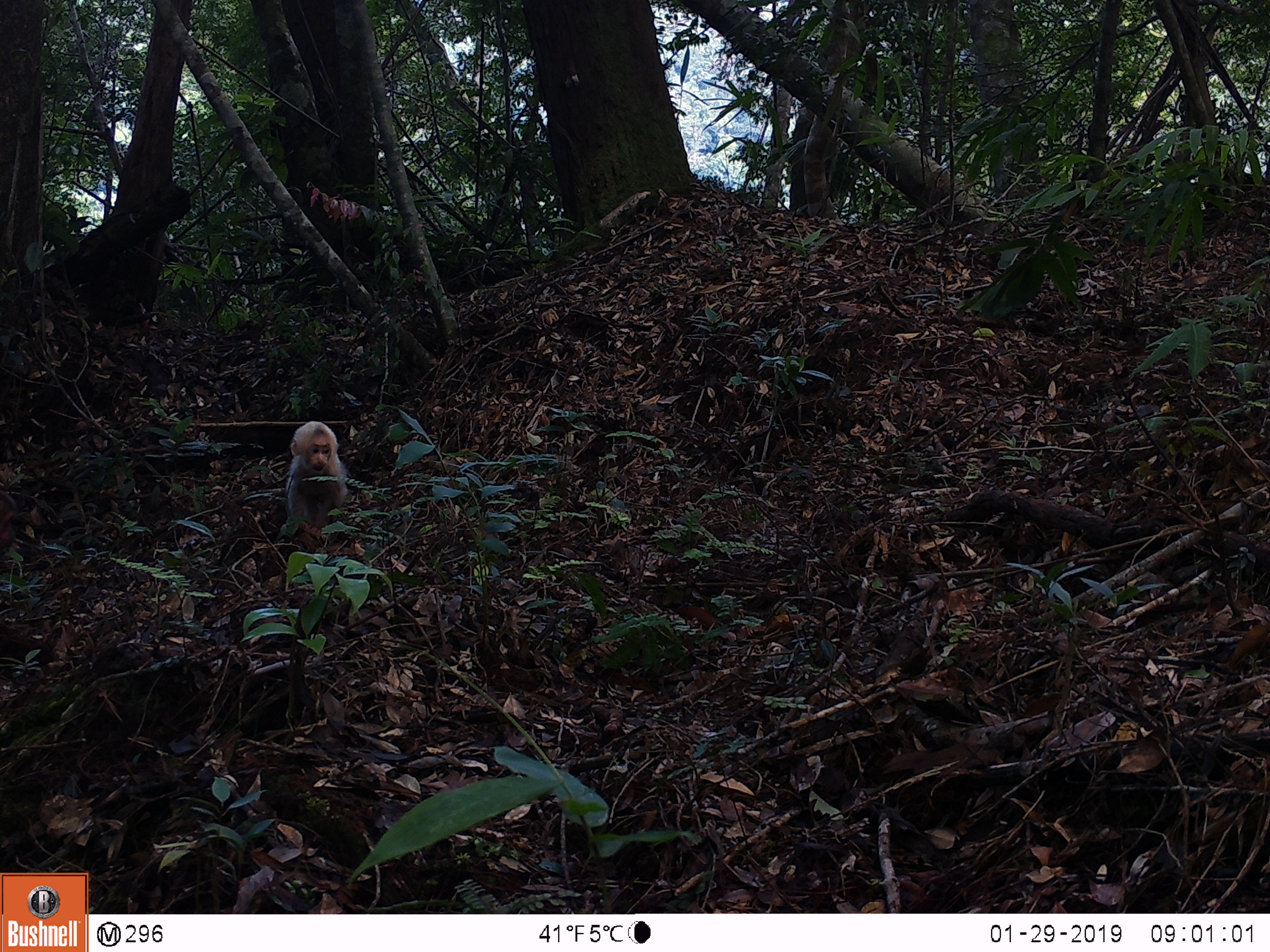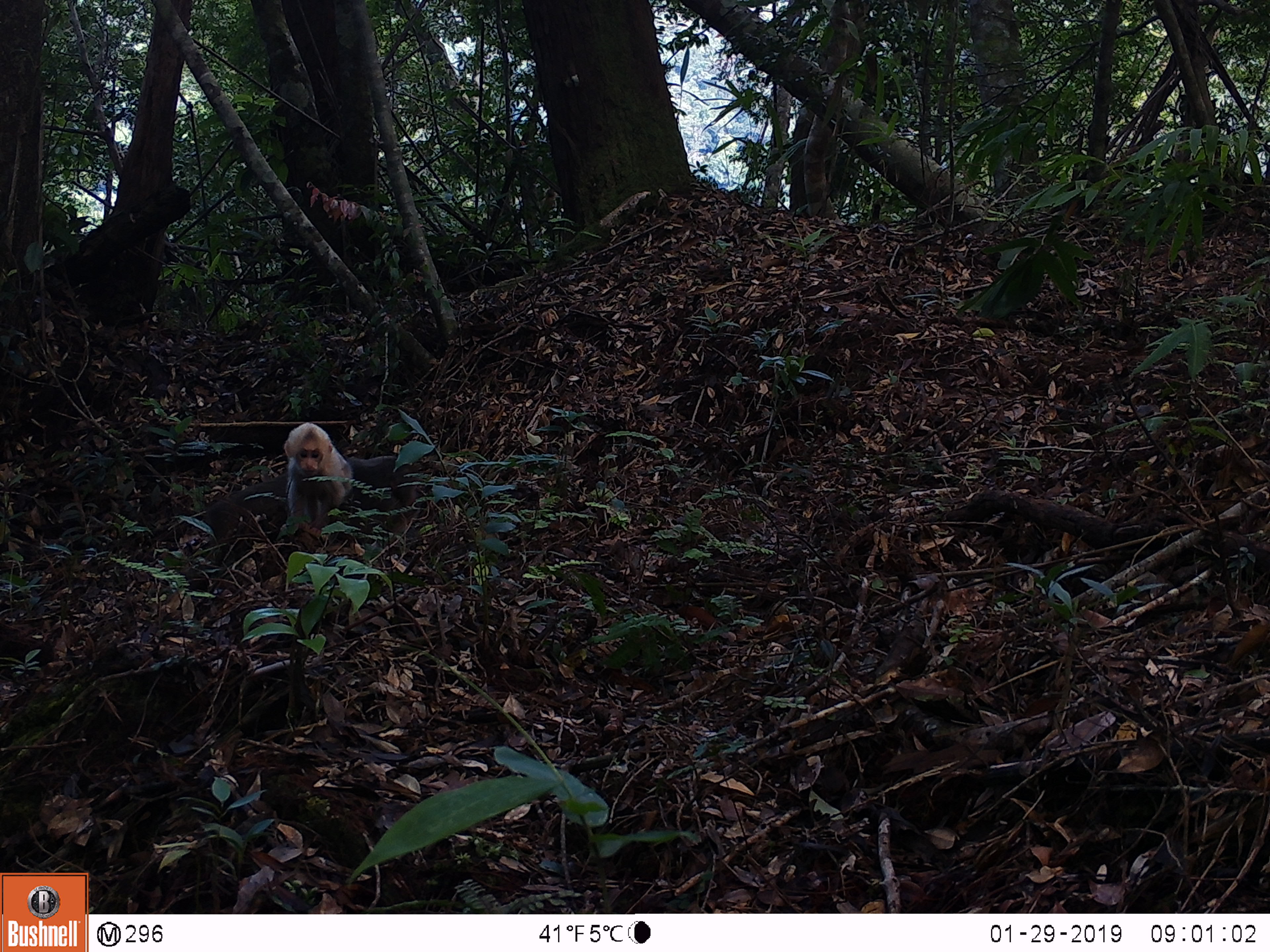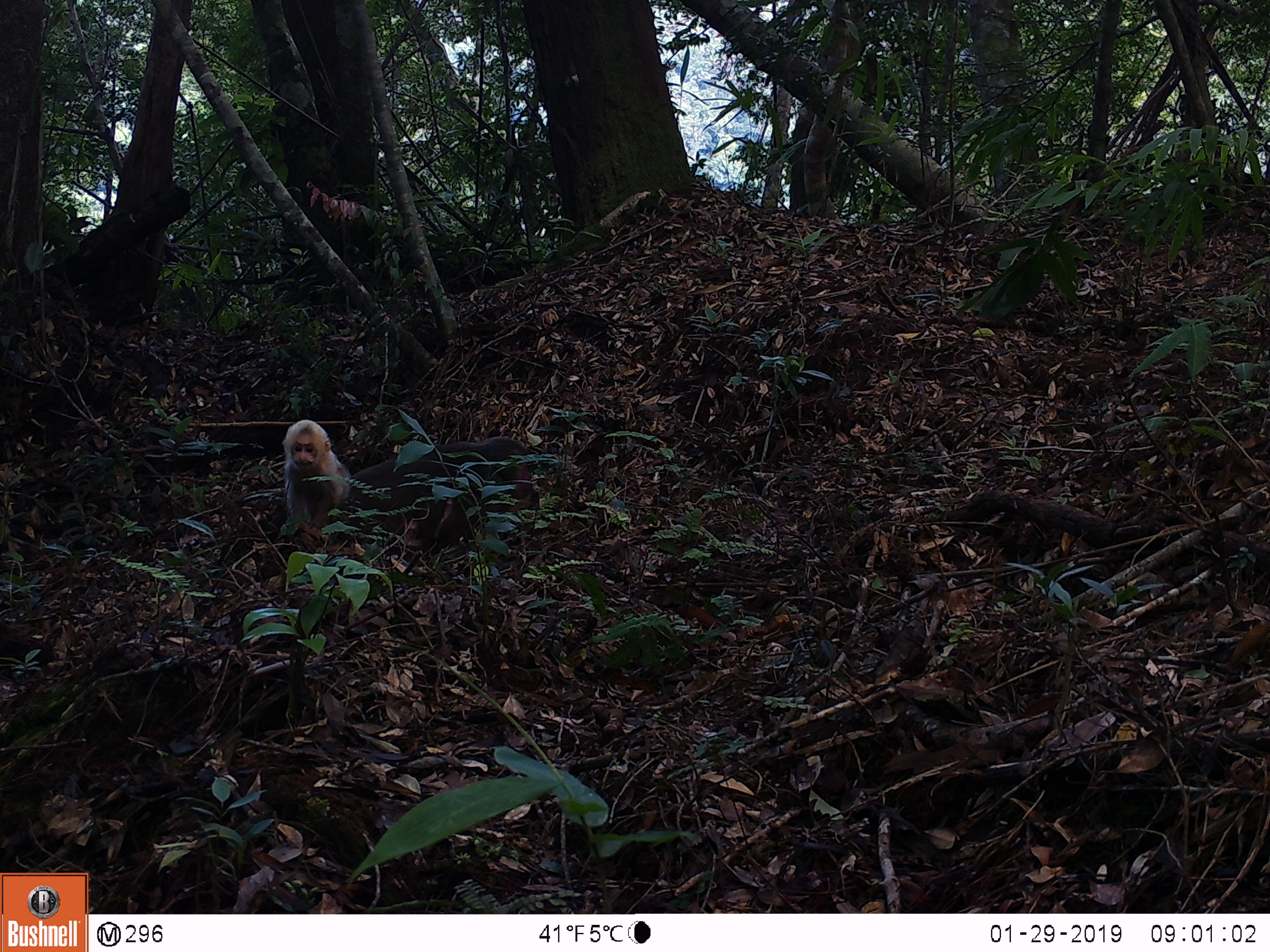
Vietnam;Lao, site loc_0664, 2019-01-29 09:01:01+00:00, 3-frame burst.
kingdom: Animalia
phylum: Chordata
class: Mammalia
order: Primates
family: Cercopithecidae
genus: Macaca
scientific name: Macaca arctoides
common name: stump-tailed macaque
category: stump tailed macaque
Stump tailed macaque (stump-tailed macaque) (Macaca arctoides). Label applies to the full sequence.